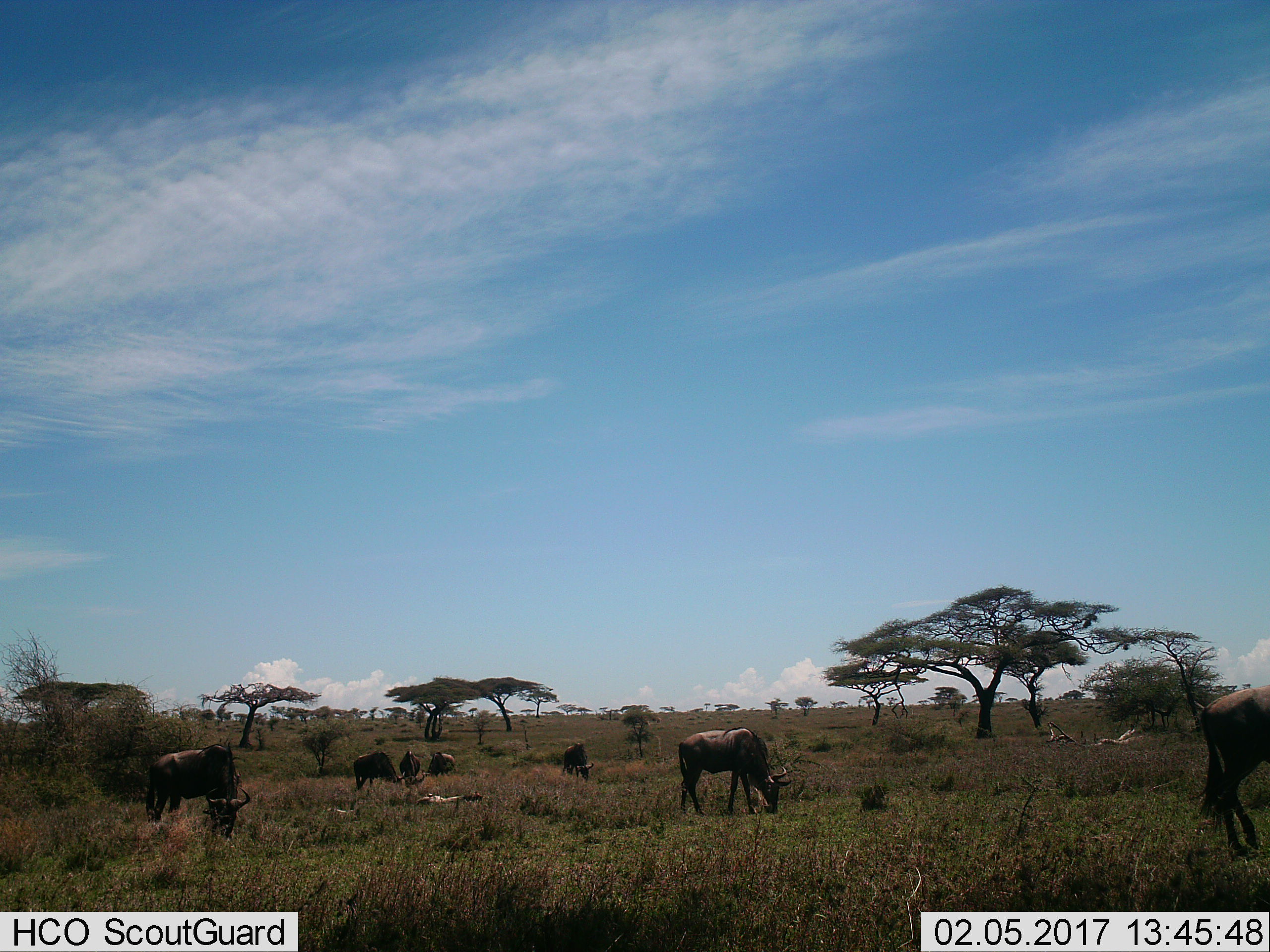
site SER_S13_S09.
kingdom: Animalia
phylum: Chordata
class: Mammalia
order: Artiodactyla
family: Bovidae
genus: Connochaetes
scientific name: Connochaetes taurinus taurinus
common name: blue wildebeest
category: wildebeestblue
Wildebeestblue (blue wildebeest) (Connochaetes taurinus taurinus), count 7. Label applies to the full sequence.